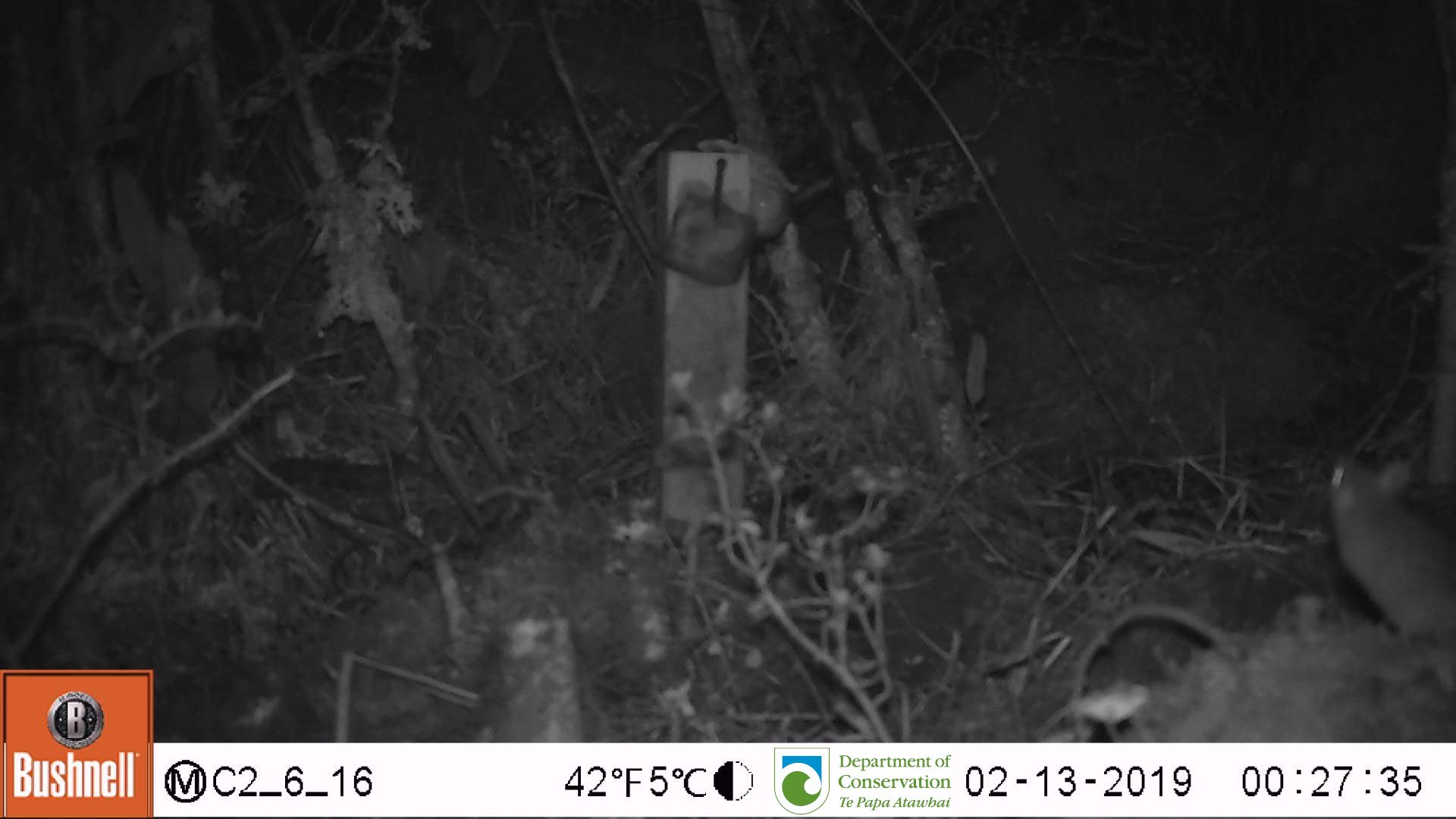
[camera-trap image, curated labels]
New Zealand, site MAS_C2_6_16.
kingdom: Animalia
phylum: Chordata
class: Mammalia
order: Rodentia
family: Muridae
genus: Mus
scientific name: Mus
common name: mouse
Mouse (Mus).